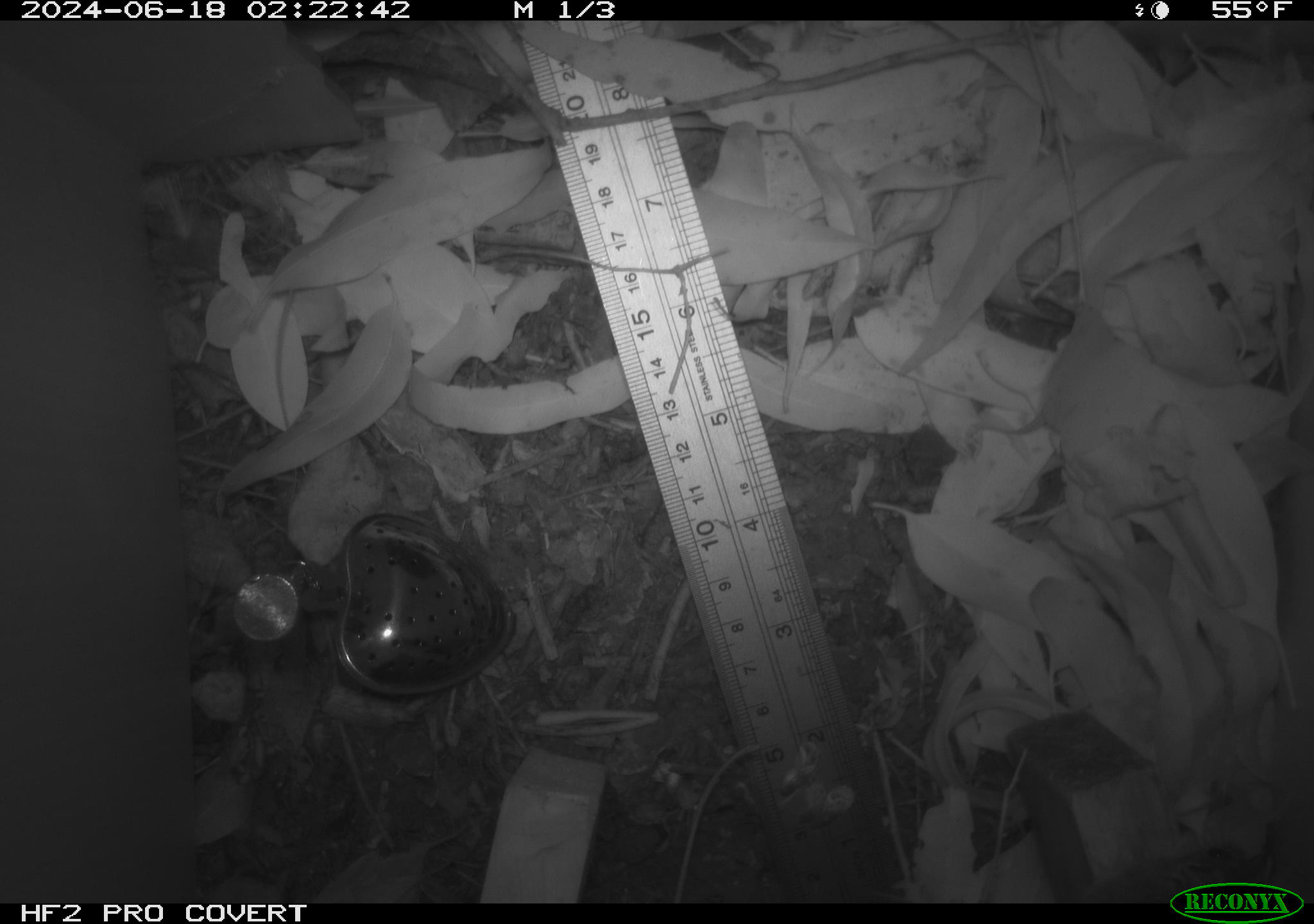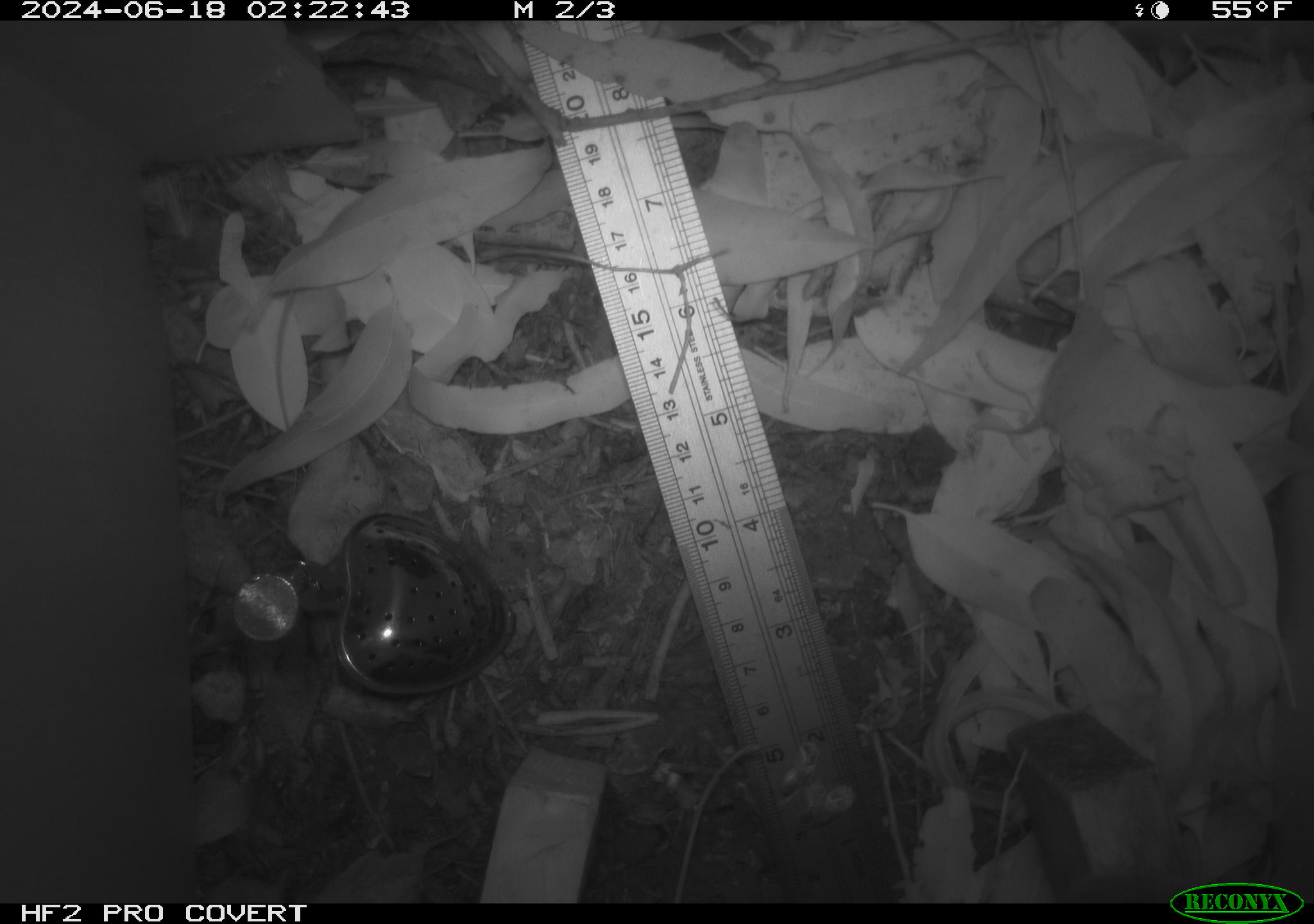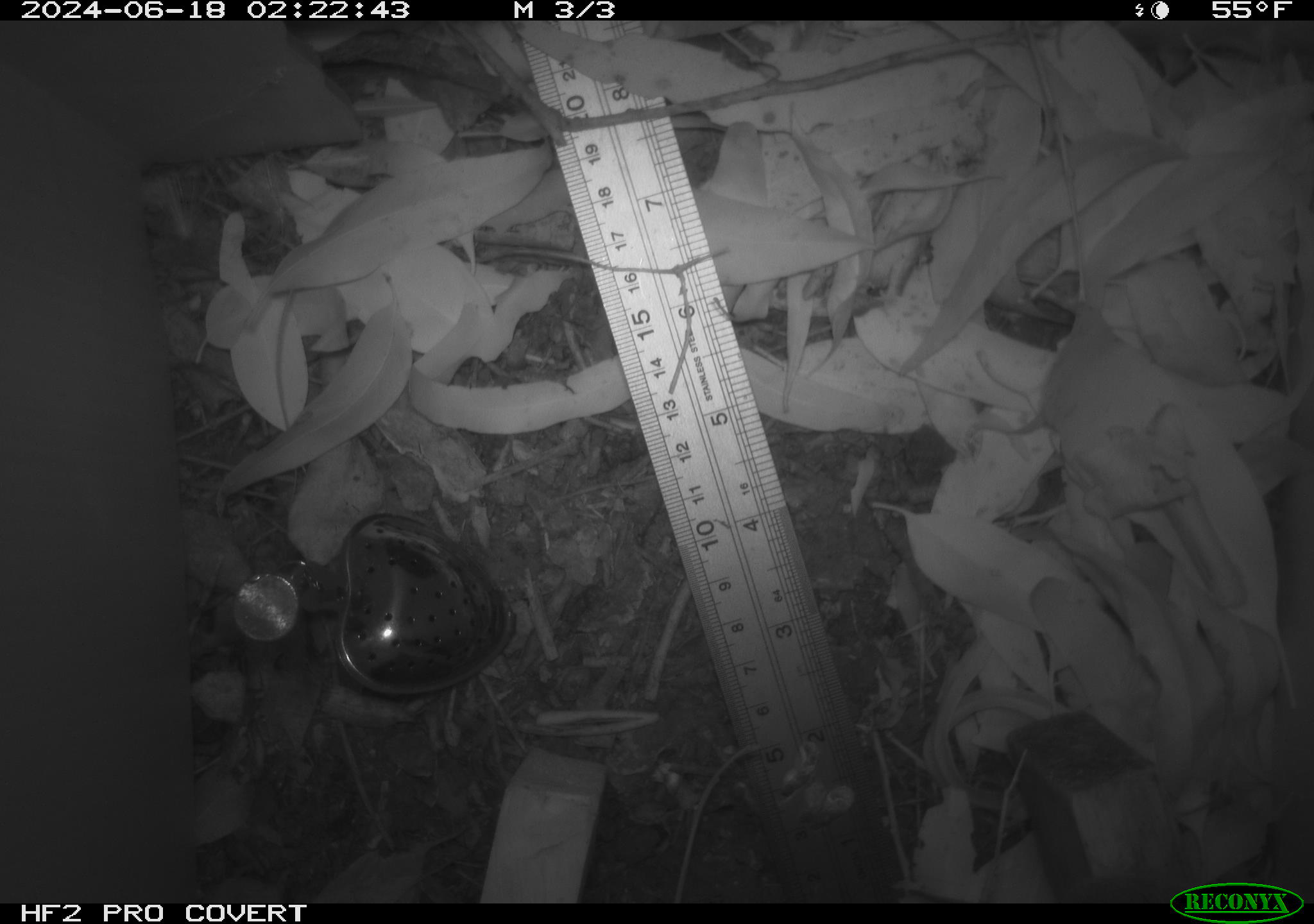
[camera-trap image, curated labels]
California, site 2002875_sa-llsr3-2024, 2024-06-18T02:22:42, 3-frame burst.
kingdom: Animalia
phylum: Chordata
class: Mammalia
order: Rodentia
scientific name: Rodentia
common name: mouse species